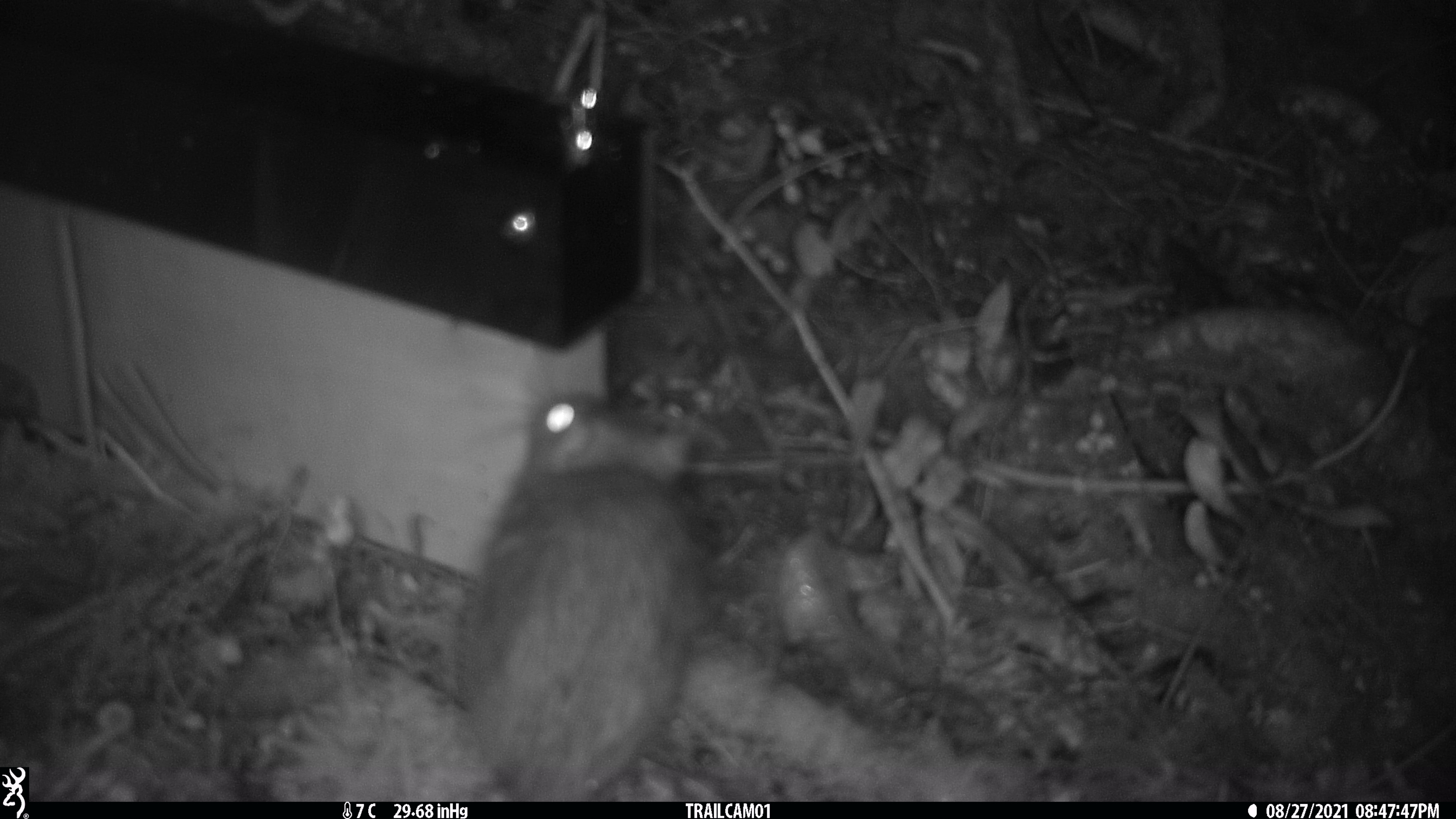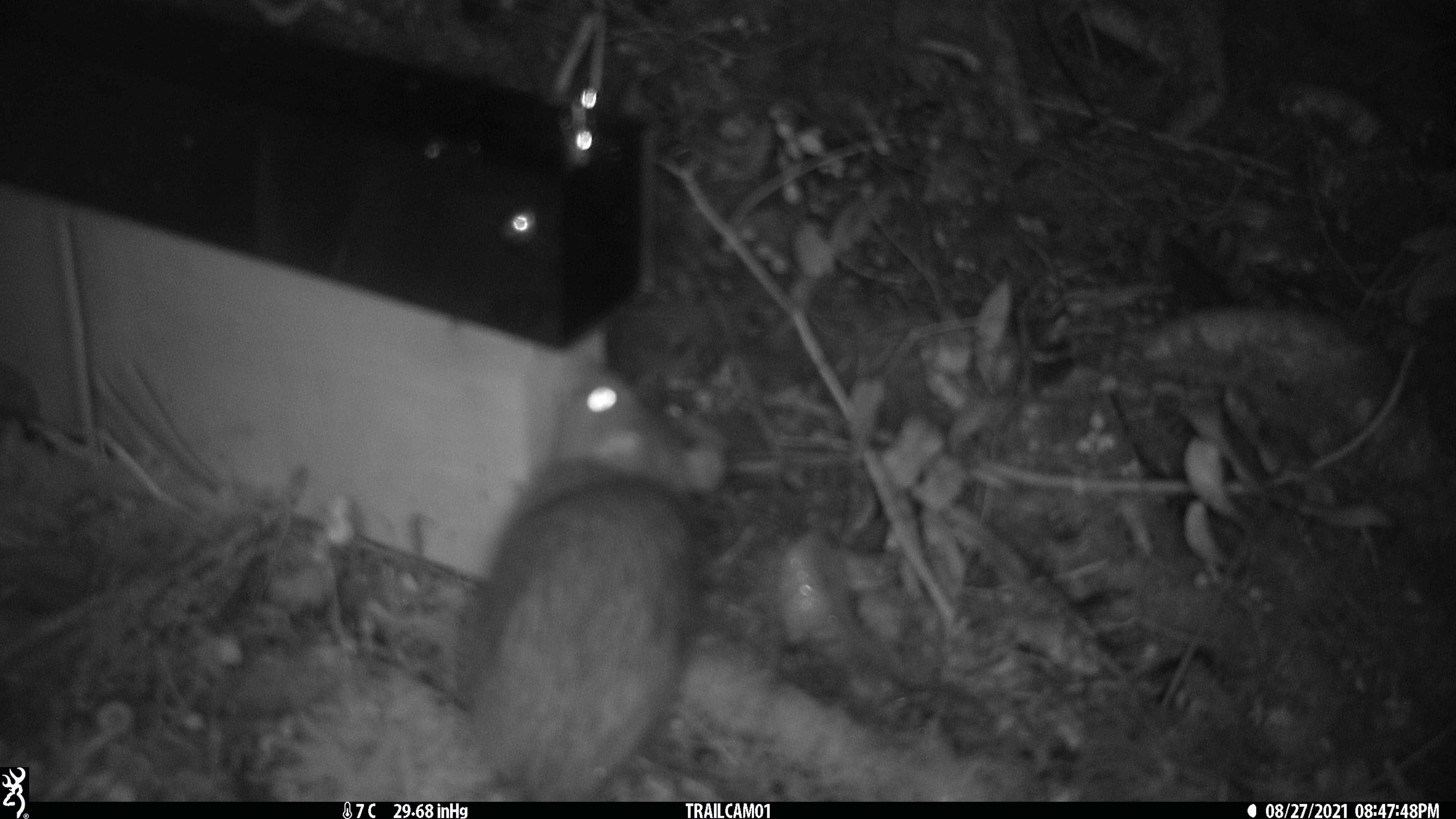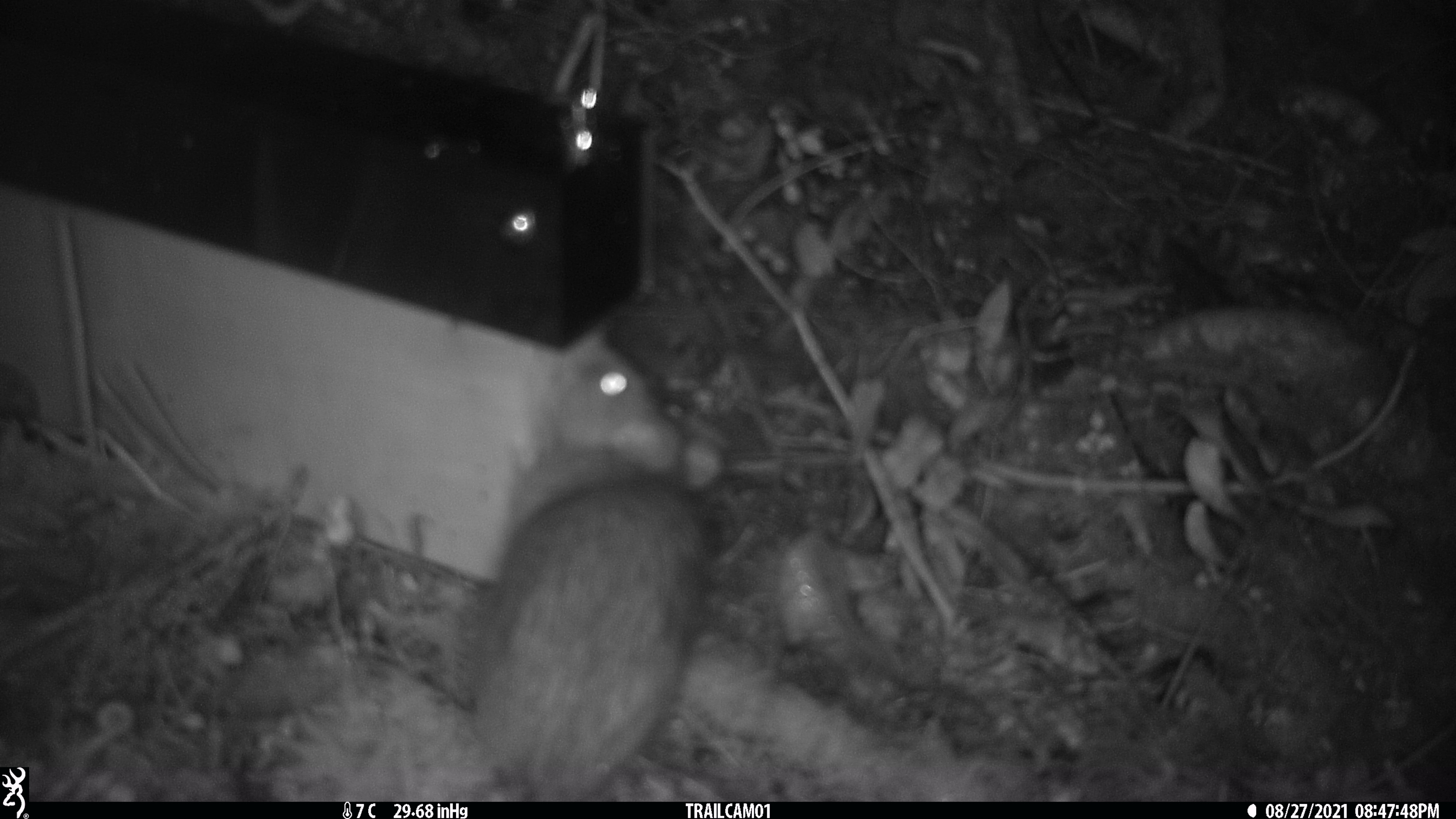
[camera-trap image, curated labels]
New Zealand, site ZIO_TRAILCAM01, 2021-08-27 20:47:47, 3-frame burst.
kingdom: Animalia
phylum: Chordata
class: Mammalia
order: Rodentia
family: Muridae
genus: Rattus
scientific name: Rattus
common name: rat